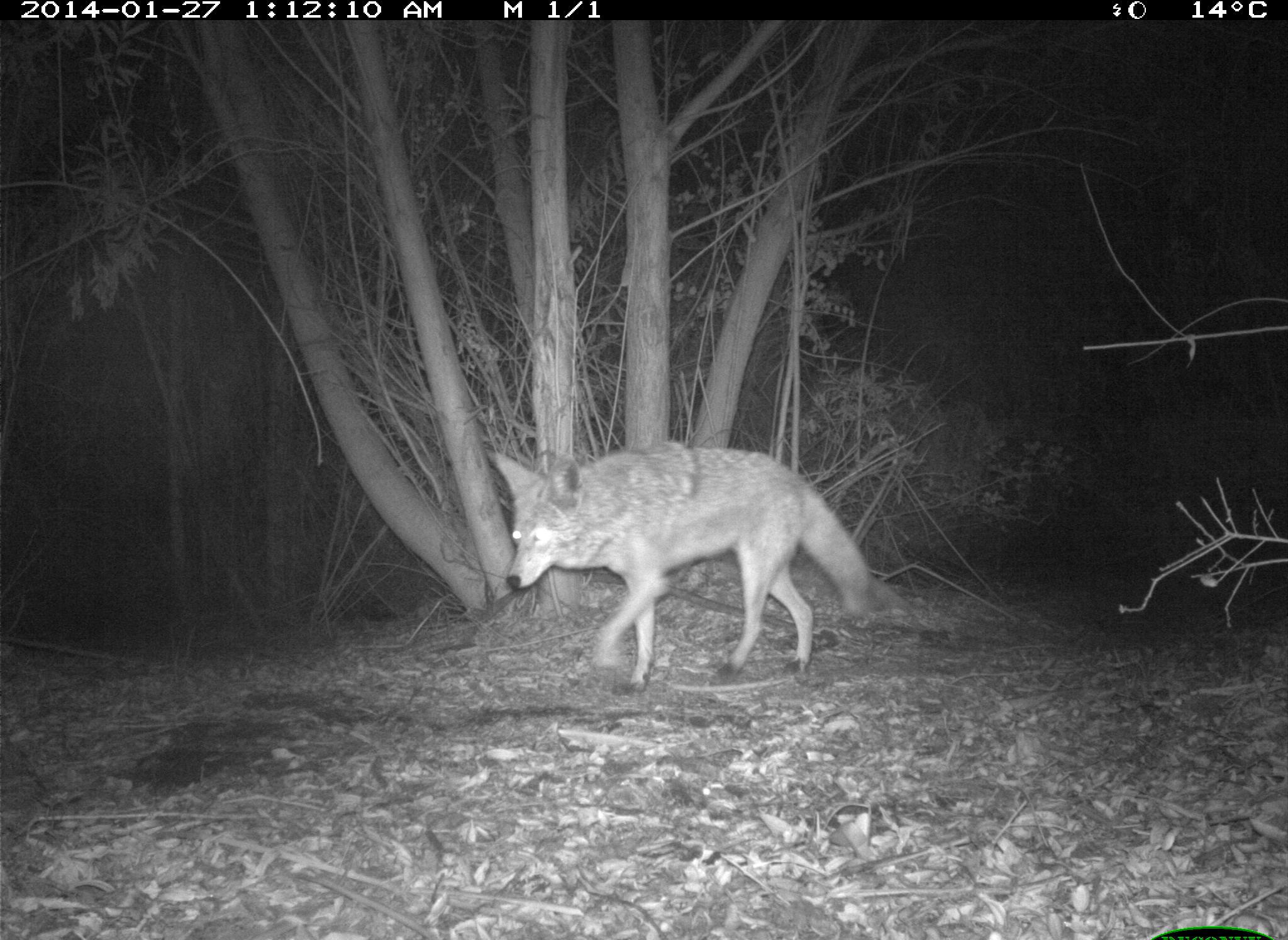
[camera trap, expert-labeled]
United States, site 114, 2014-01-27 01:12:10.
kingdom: Animalia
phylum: Chordata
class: Mammalia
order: Carnivora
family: Canidae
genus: Canis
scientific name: Canis latrans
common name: coyote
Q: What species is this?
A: Coyote (Canis latrans).